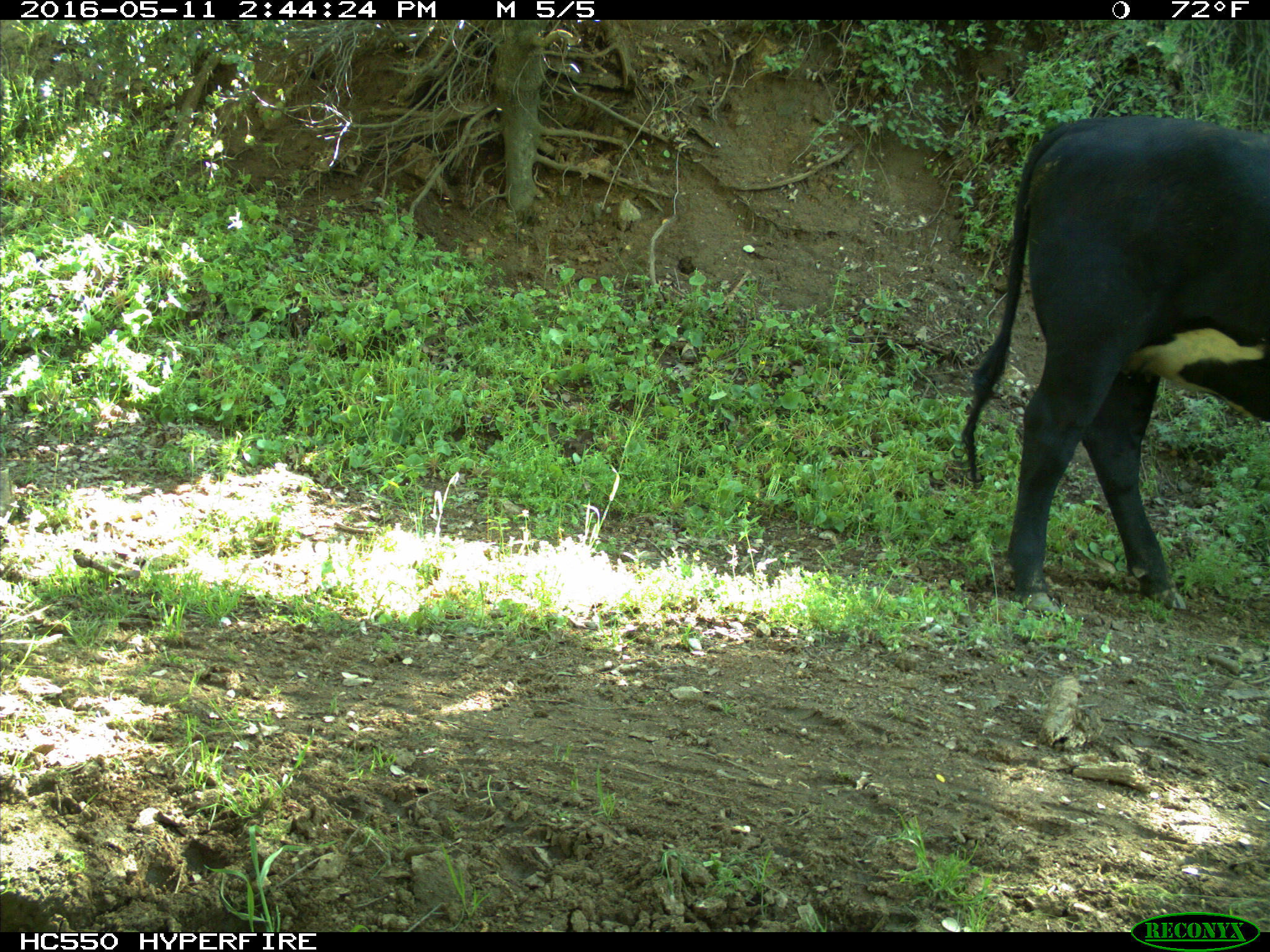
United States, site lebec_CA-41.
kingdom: Animalia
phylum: Chordata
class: Mammalia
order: Artiodactyla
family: Bovidae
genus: Bos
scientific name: Bos taurus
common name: domestic cow